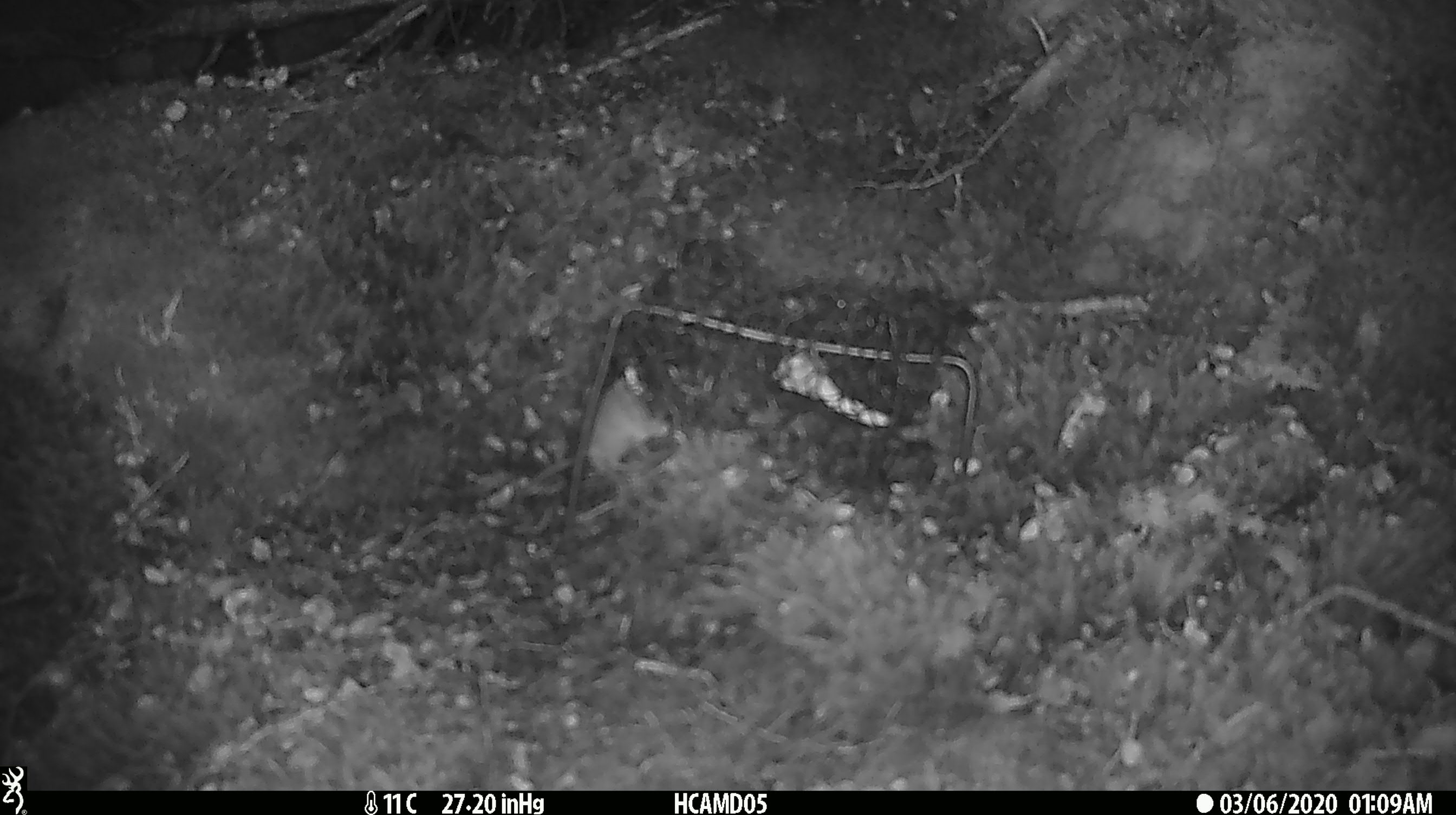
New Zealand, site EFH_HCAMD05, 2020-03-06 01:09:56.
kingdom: Animalia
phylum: Chordata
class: Mammalia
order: Rodentia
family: Muridae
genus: Mus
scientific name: Mus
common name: mouse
Mouse (Mus).